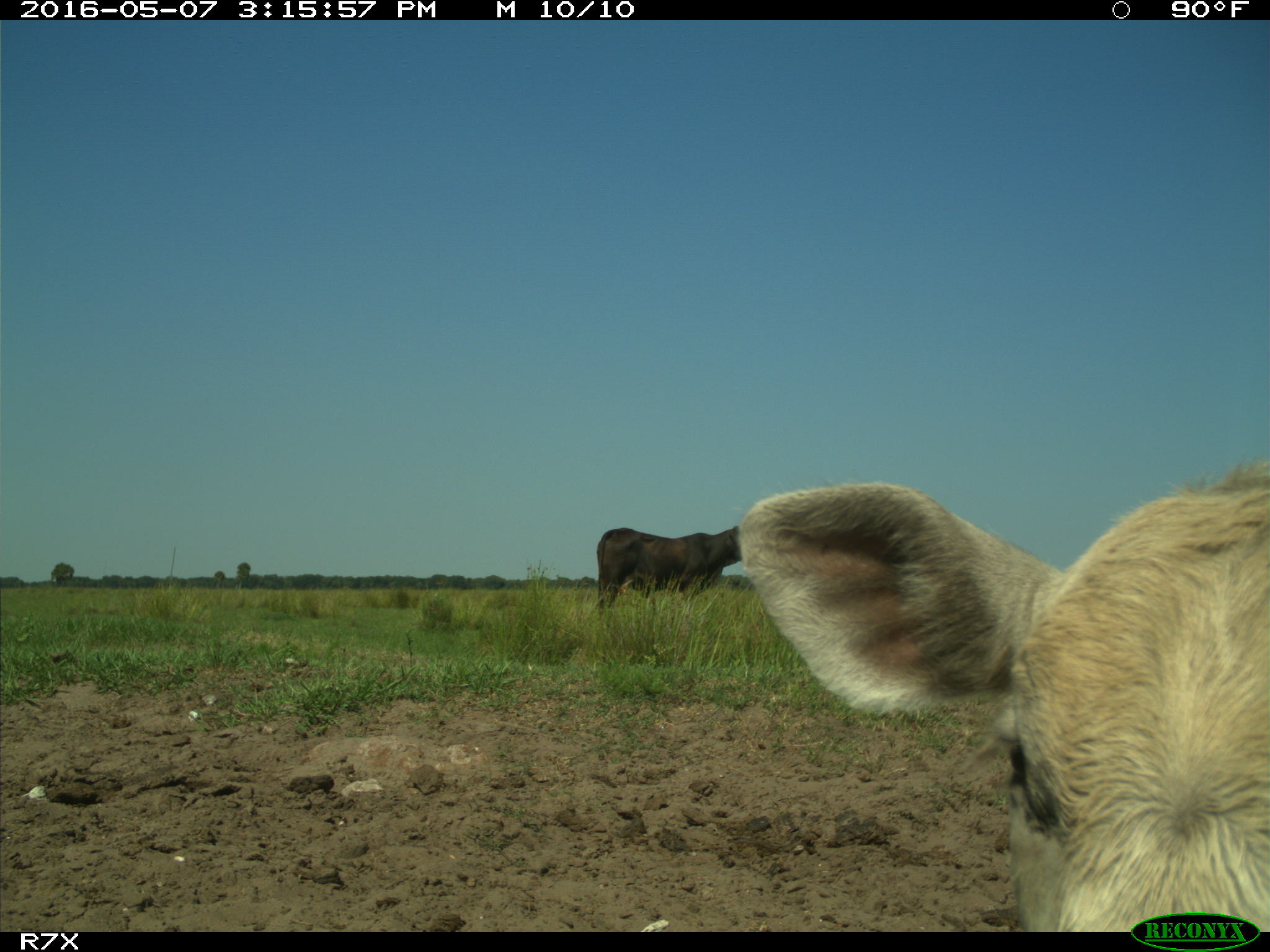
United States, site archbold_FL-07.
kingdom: Animalia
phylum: Chordata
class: Mammalia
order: Artiodactyla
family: Bovidae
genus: Bos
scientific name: Bos taurus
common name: domestic cow